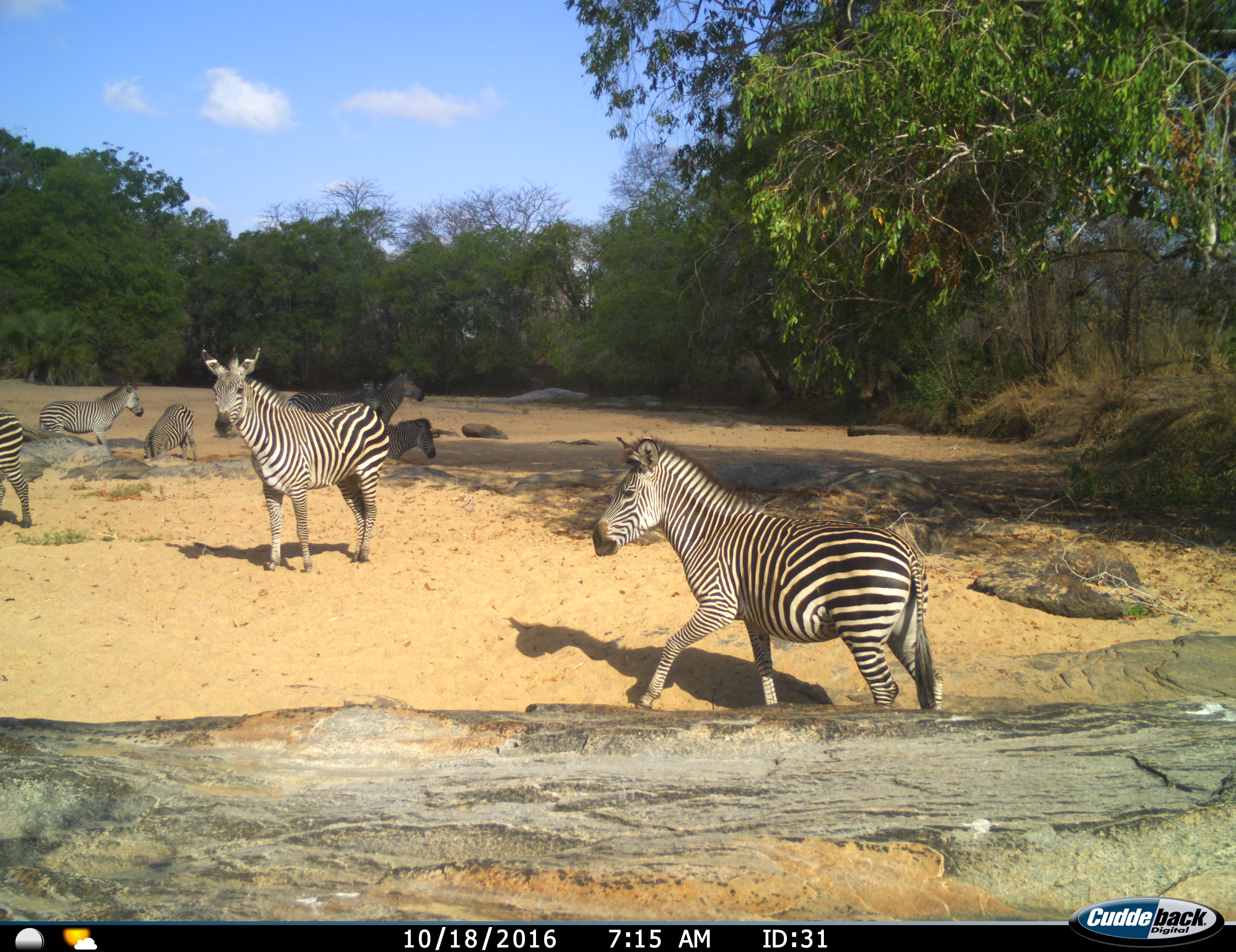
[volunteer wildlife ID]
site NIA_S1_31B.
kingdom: Animalia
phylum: Chordata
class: Mammalia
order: Perissodactyla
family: Equidae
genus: Equus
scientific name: Equus quagga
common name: plains zebra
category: zebraplains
Zebraplains (plains zebra) (Equus quagga), count 8. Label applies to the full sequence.